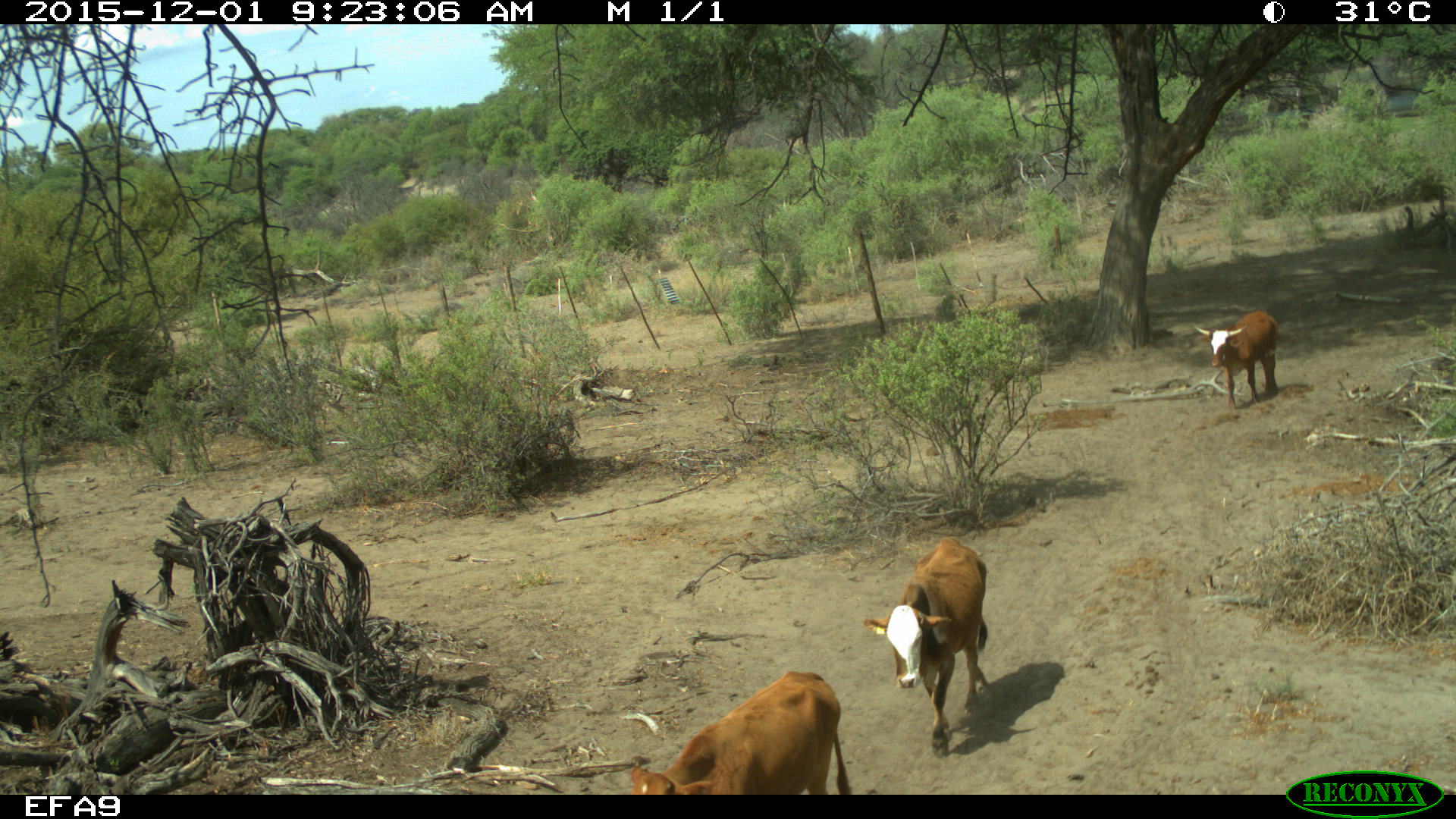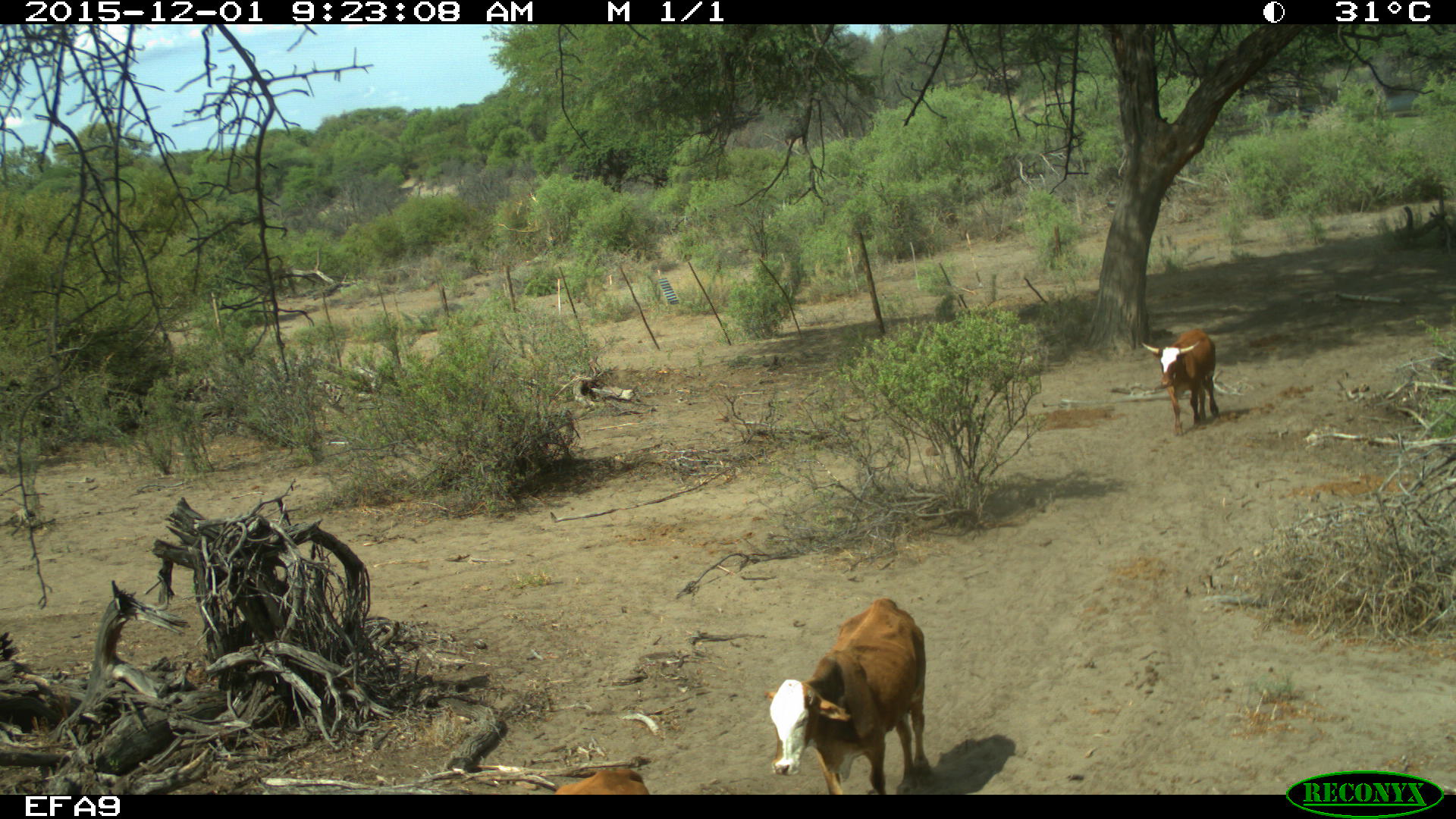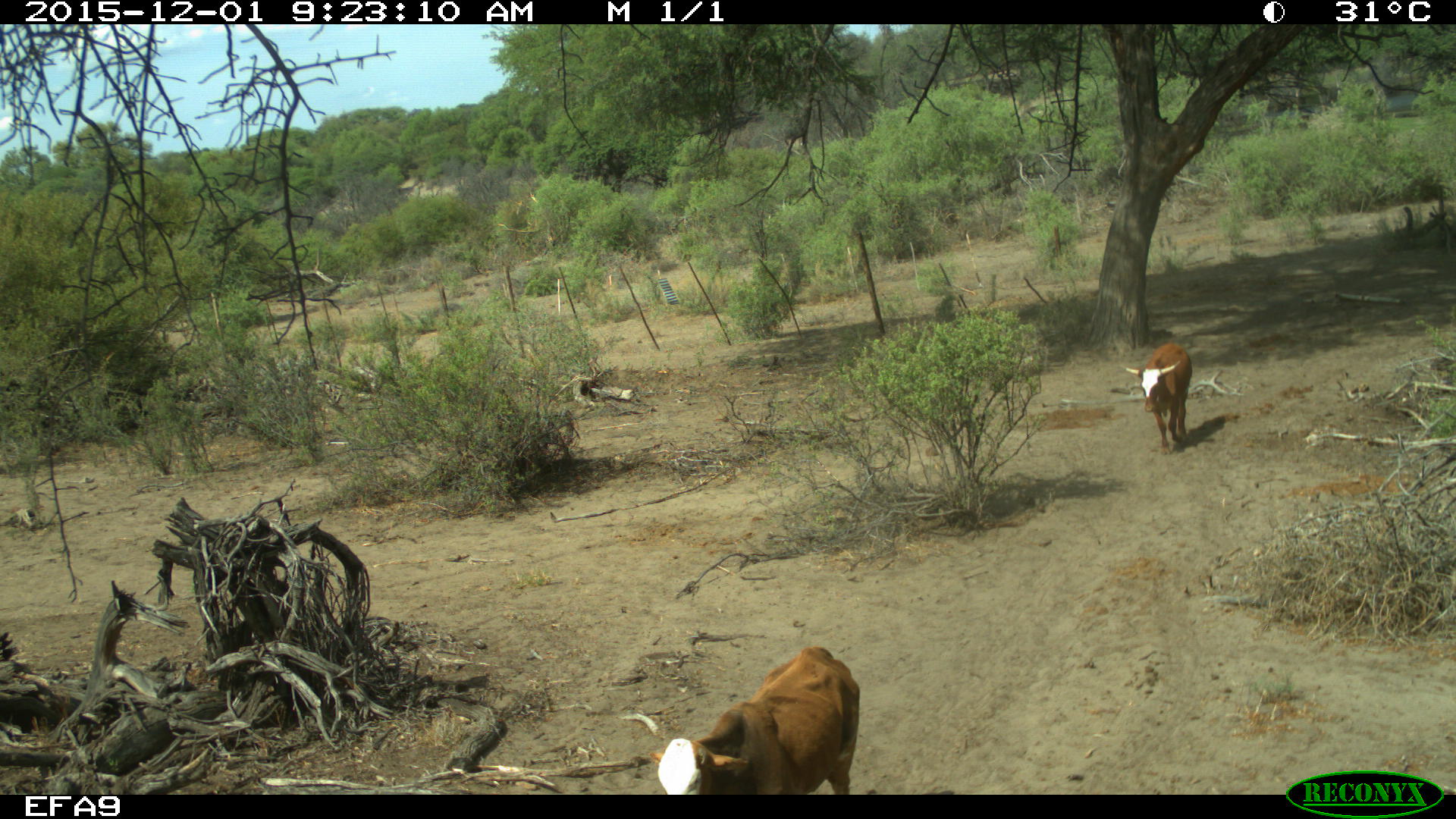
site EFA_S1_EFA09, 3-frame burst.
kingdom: Animalia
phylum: Chordata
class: Mammalia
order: Artiodactyla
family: Bovidae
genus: Bos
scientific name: Bos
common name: cattle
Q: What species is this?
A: Cattle (Bos).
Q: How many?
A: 3.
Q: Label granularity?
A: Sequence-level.